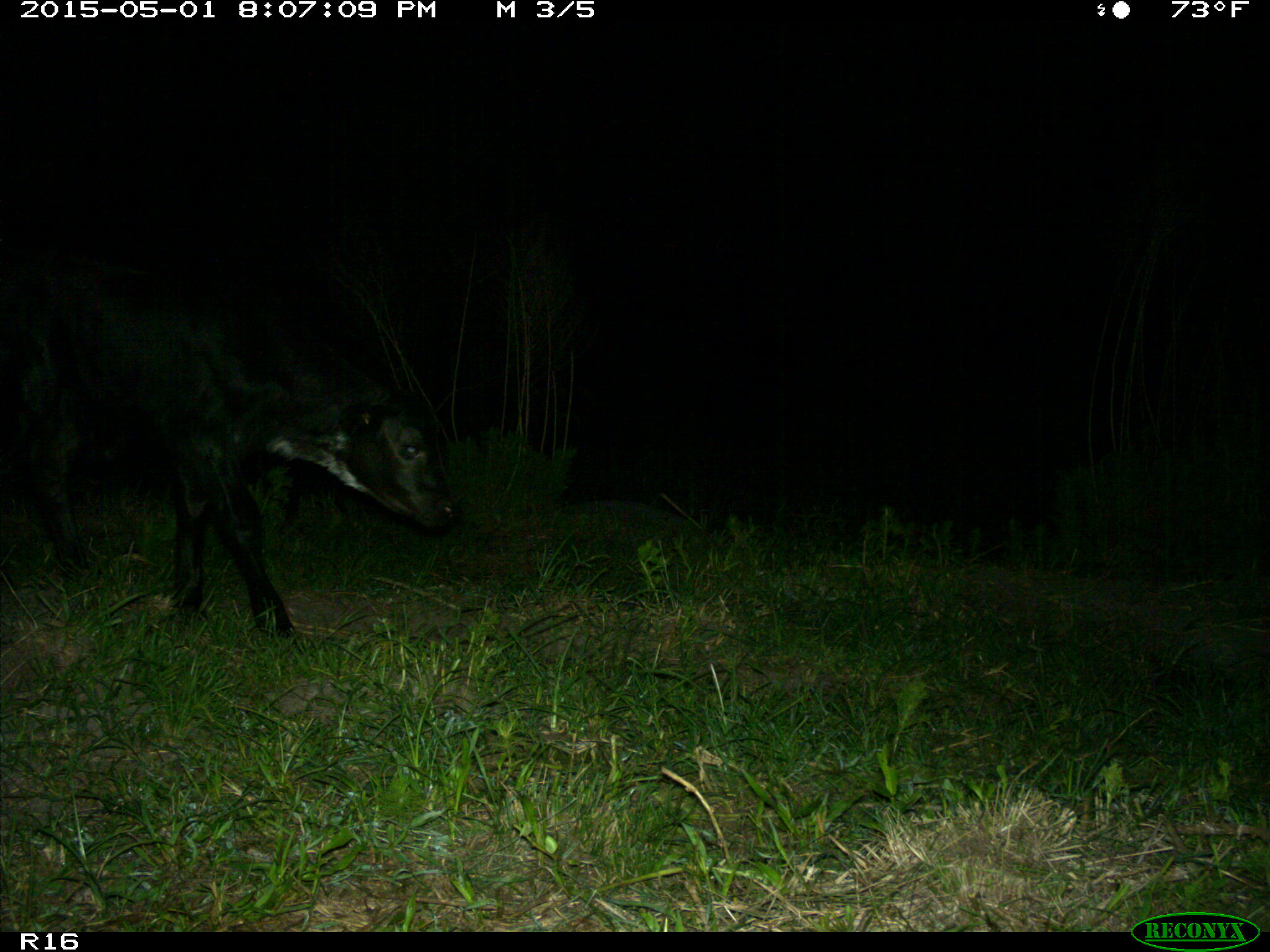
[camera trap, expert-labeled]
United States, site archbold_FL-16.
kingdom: Animalia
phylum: Chordata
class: Mammalia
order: Artiodactyla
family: Bovidae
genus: Bos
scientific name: Bos taurus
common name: domestic cow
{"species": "Bos taurus (domestic cow)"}